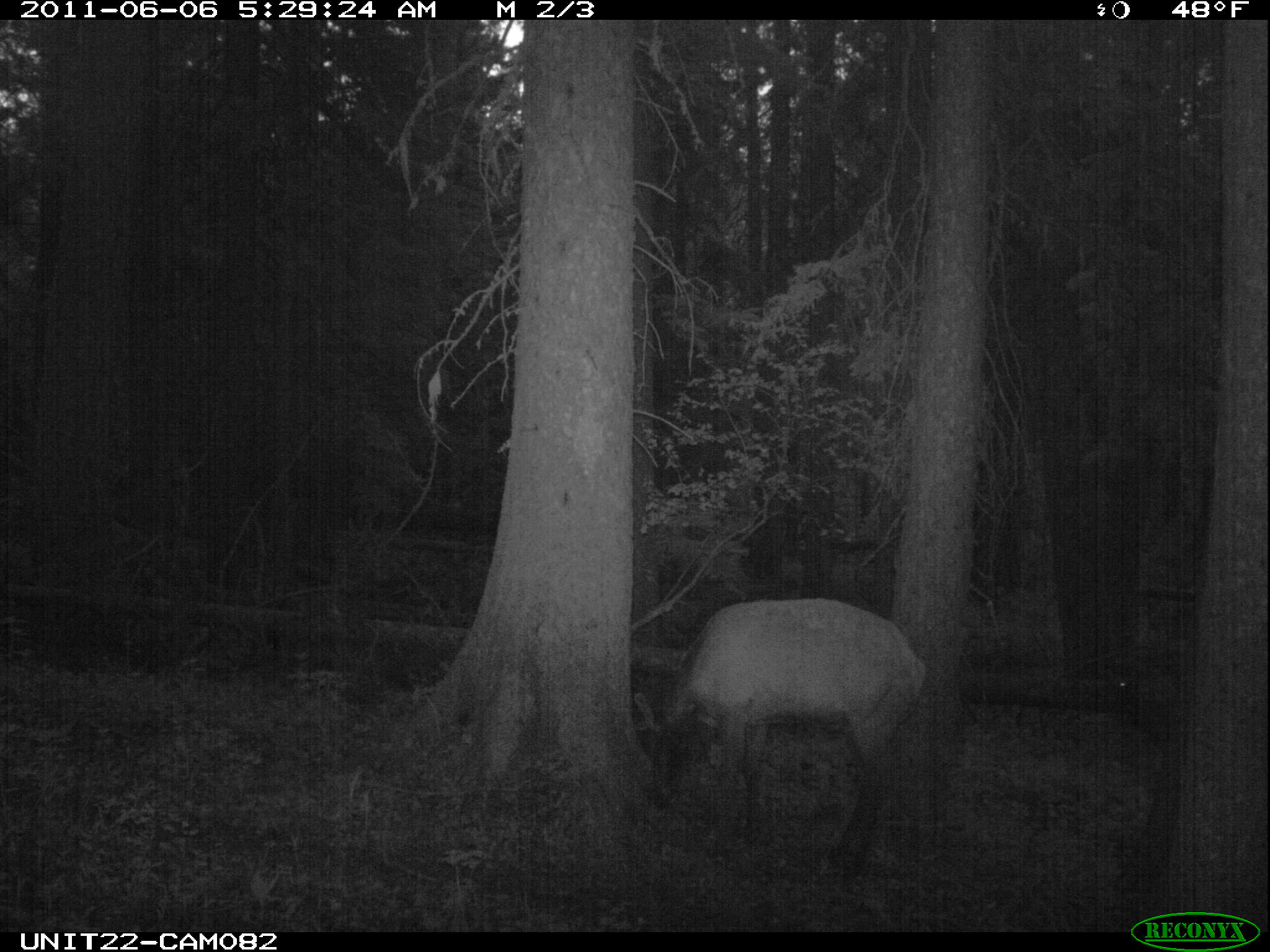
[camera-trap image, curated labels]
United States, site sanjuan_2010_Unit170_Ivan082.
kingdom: Animalia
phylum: Chordata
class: Mammalia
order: Artiodactyla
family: Cervidae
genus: Cervus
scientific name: Cervus elaphus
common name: red deer